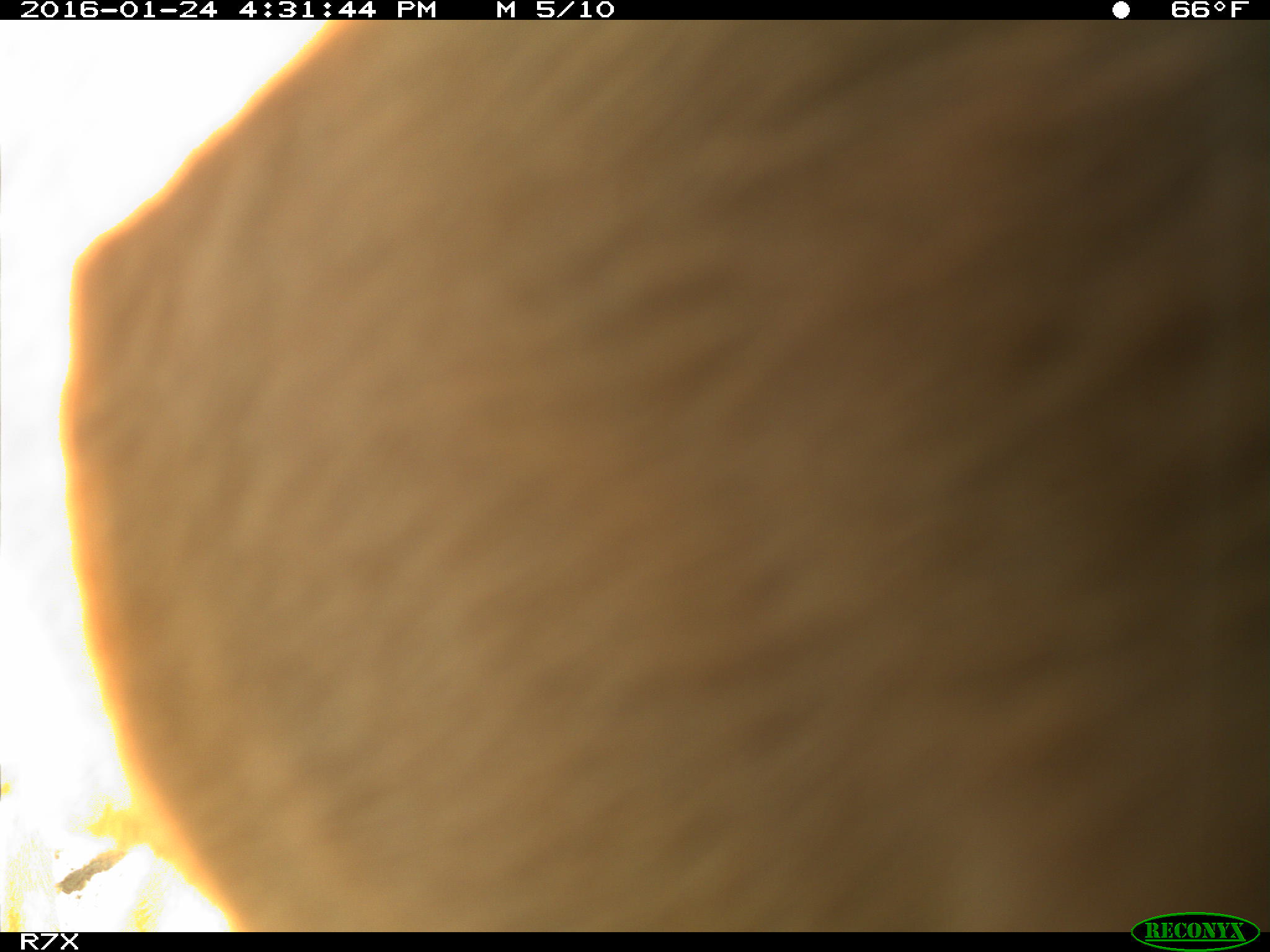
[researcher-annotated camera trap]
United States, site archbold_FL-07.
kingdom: Animalia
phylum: Chordata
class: Mammalia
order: Artiodactyla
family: Bovidae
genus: Bos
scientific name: Bos taurus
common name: domestic cow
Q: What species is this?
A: Bos taurus (domestic cow).